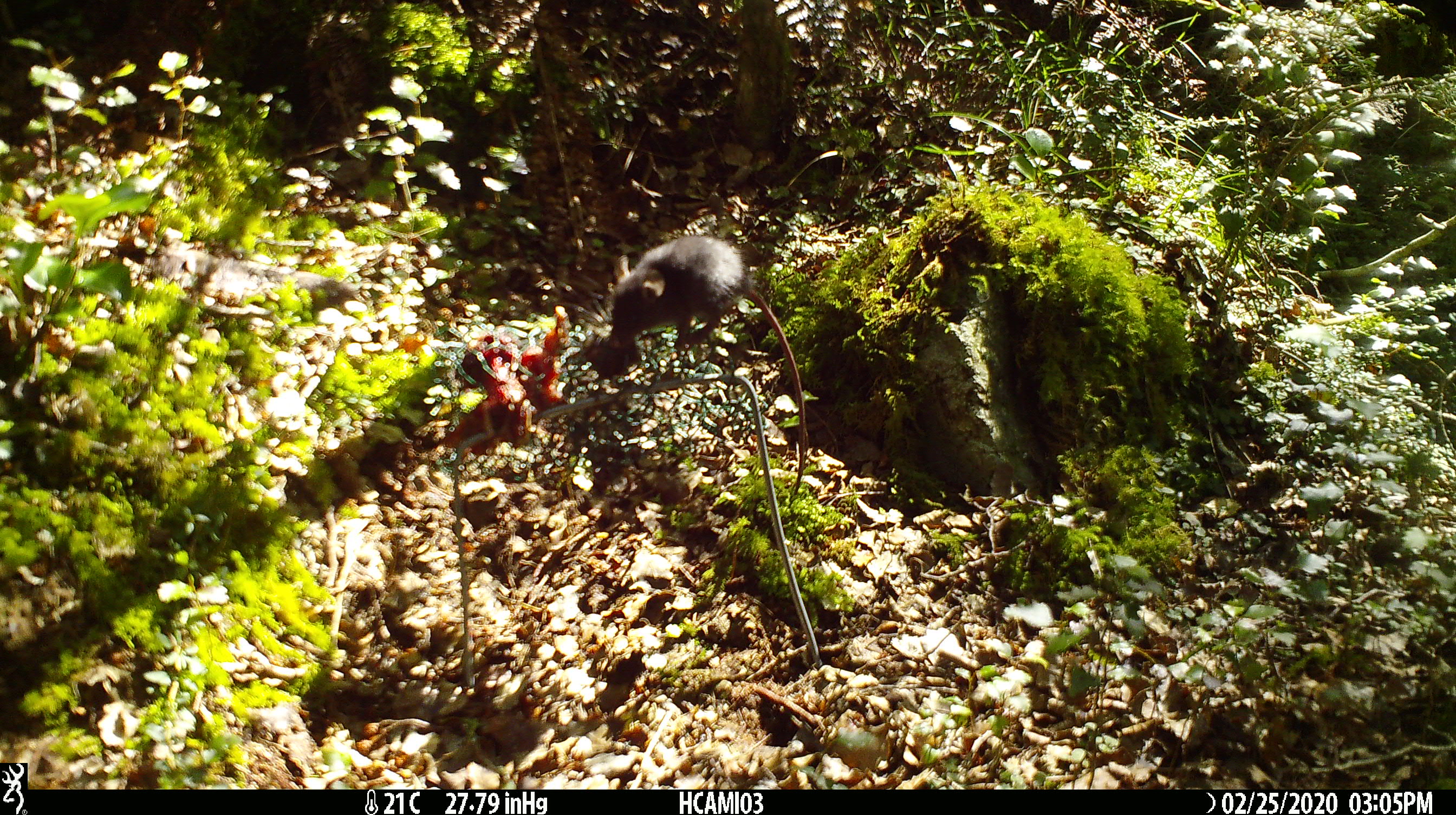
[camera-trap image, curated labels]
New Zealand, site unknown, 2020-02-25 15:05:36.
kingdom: Animalia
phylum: Chordata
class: Mammalia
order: Rodentia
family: Muridae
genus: Mus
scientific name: Mus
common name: mouse